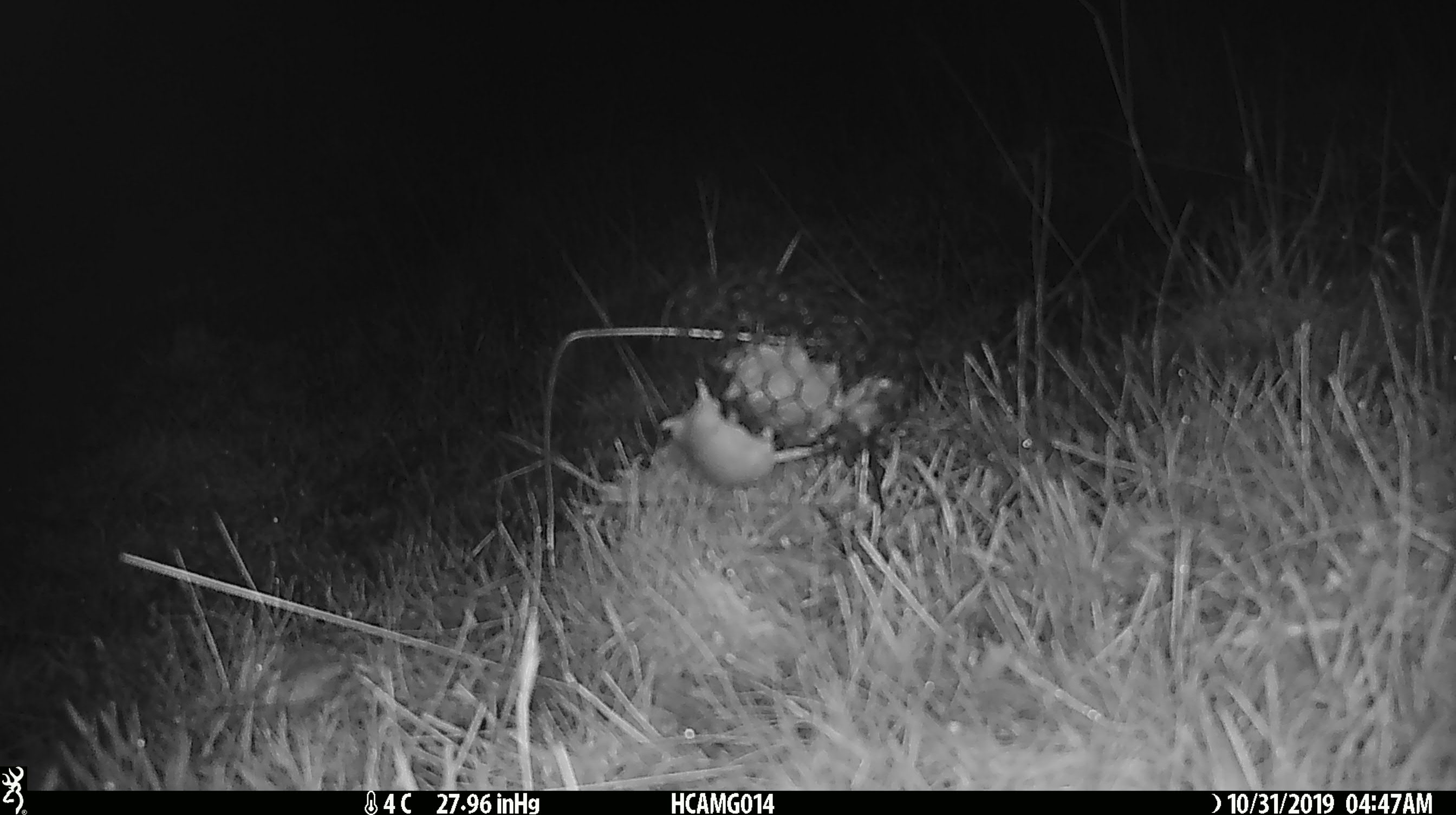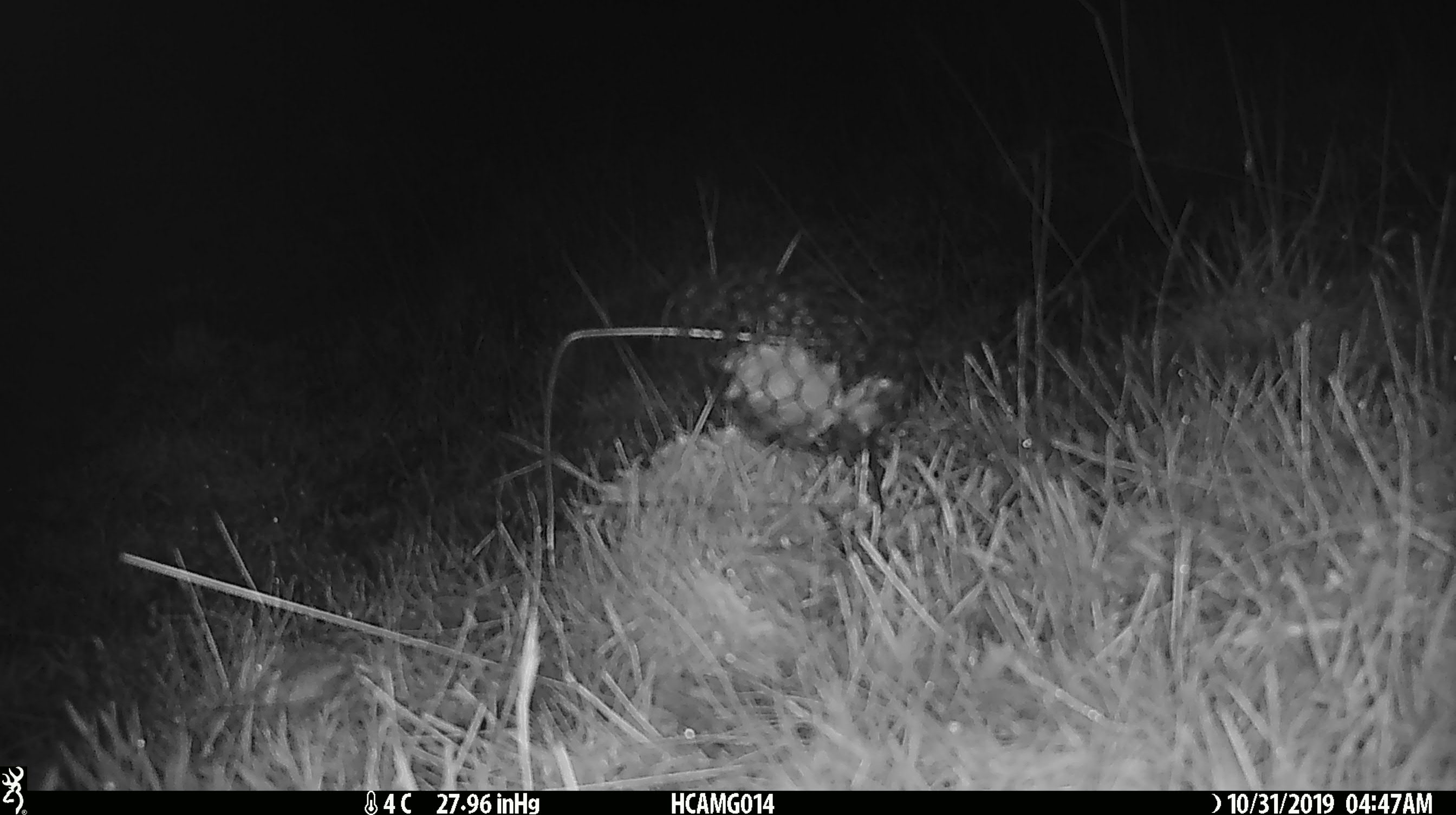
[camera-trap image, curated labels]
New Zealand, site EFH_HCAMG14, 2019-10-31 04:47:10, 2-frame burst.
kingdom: Animalia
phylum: Chordata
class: Mammalia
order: Rodentia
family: Muridae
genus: Mus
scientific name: Mus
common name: mouse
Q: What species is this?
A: Mouse (Mus).